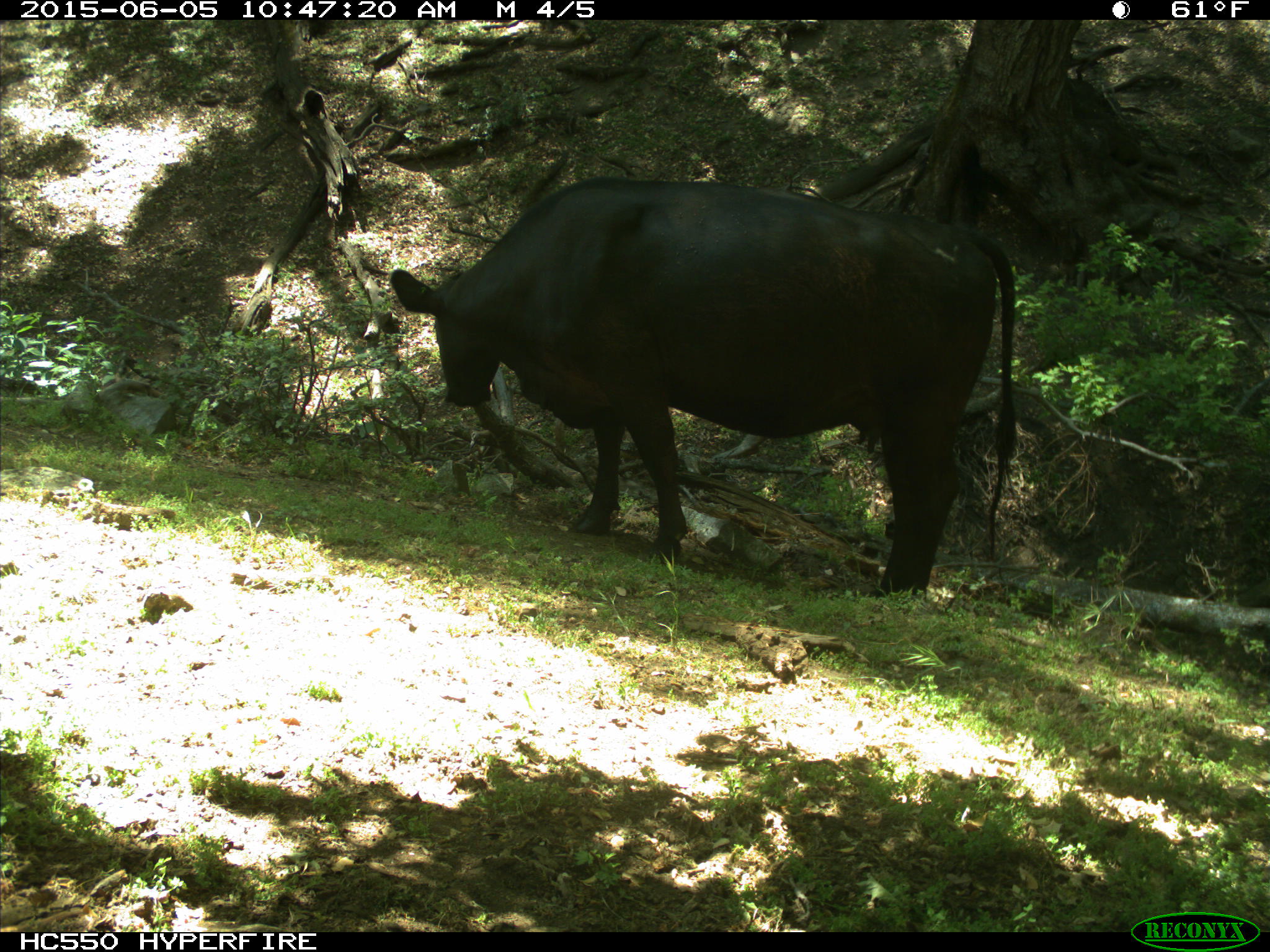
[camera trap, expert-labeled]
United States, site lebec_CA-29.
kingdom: Animalia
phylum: Chordata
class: Mammalia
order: Artiodactyla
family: Bovidae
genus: Bos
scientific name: Bos taurus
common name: domestic cow